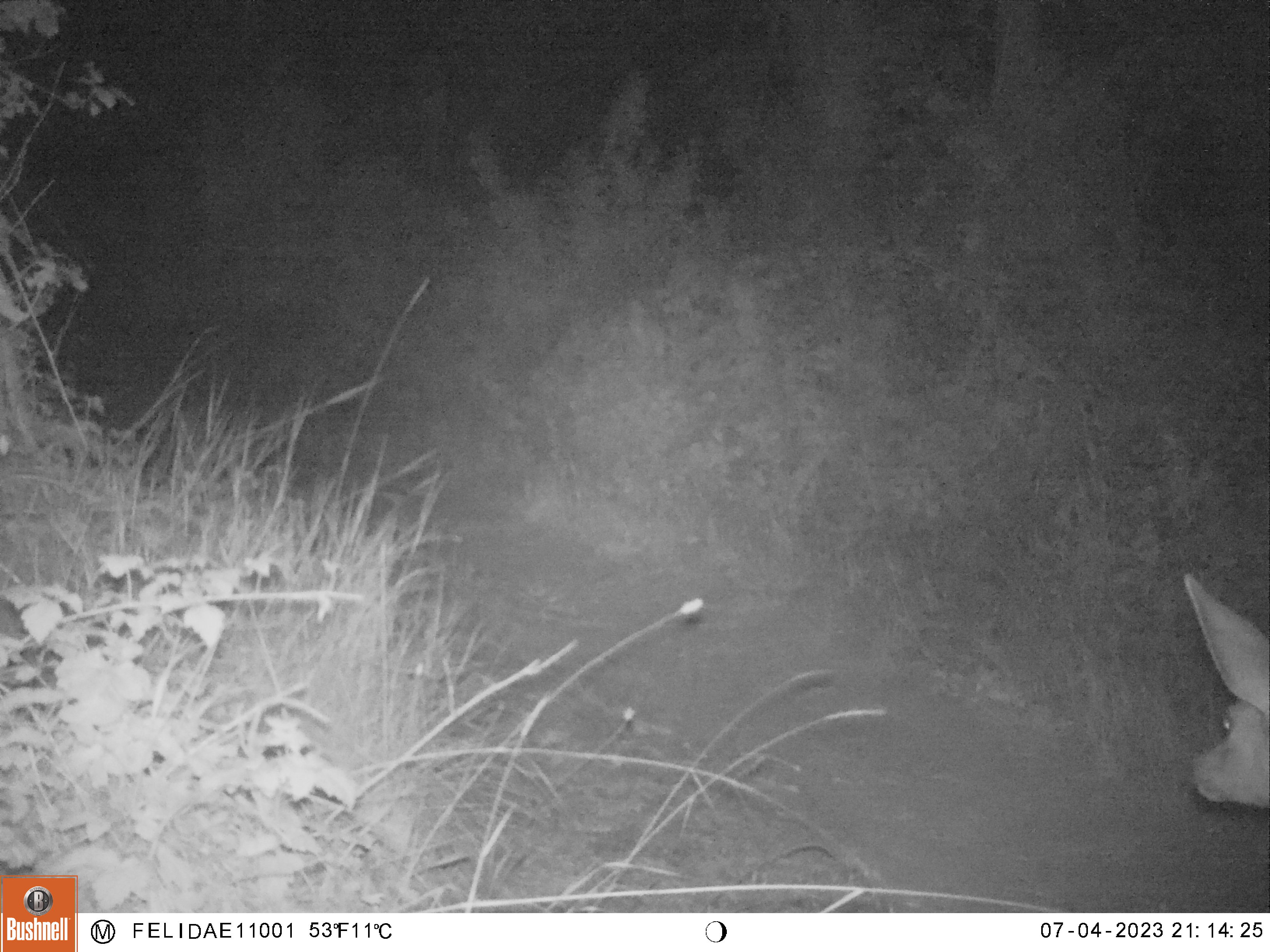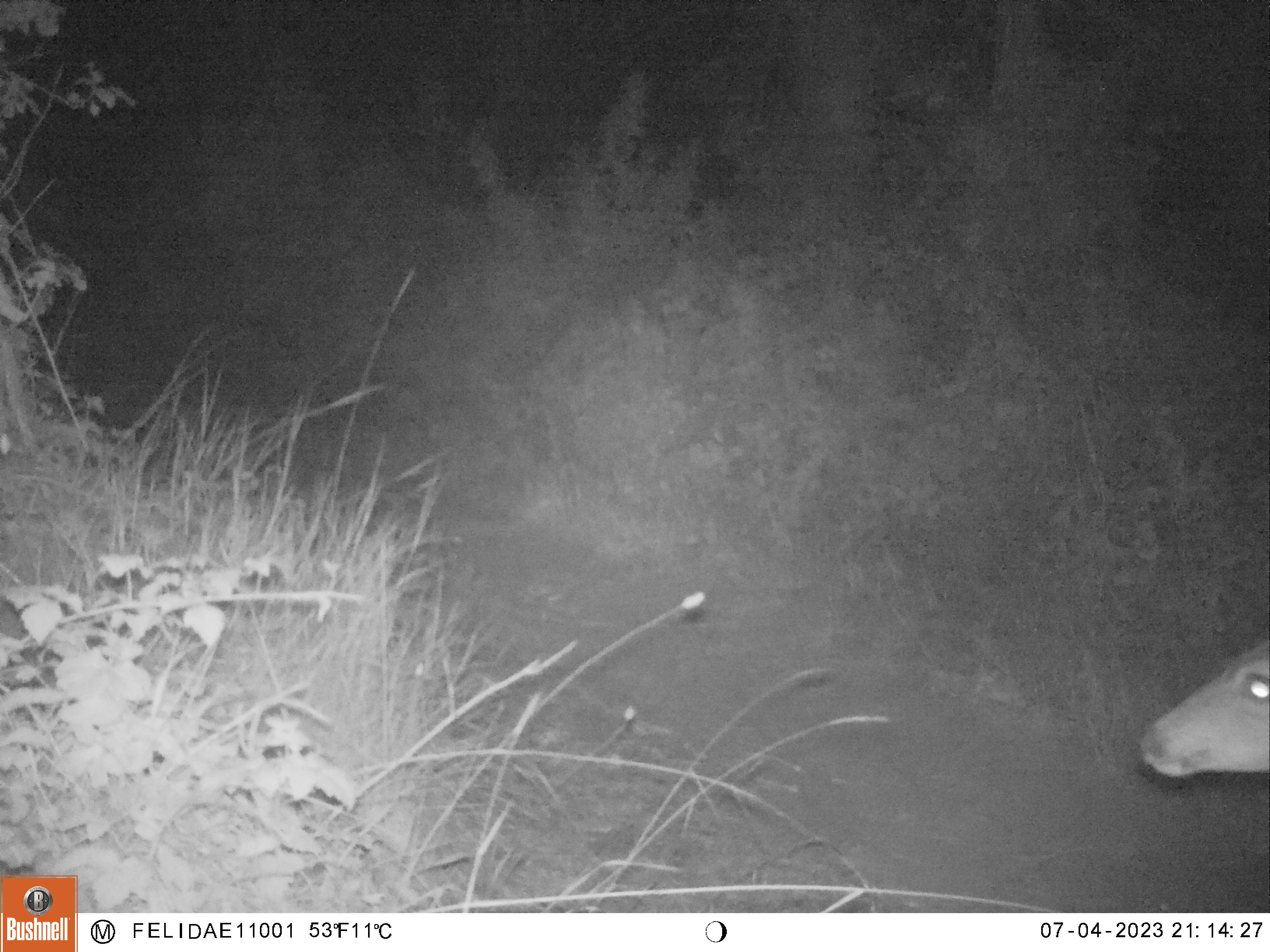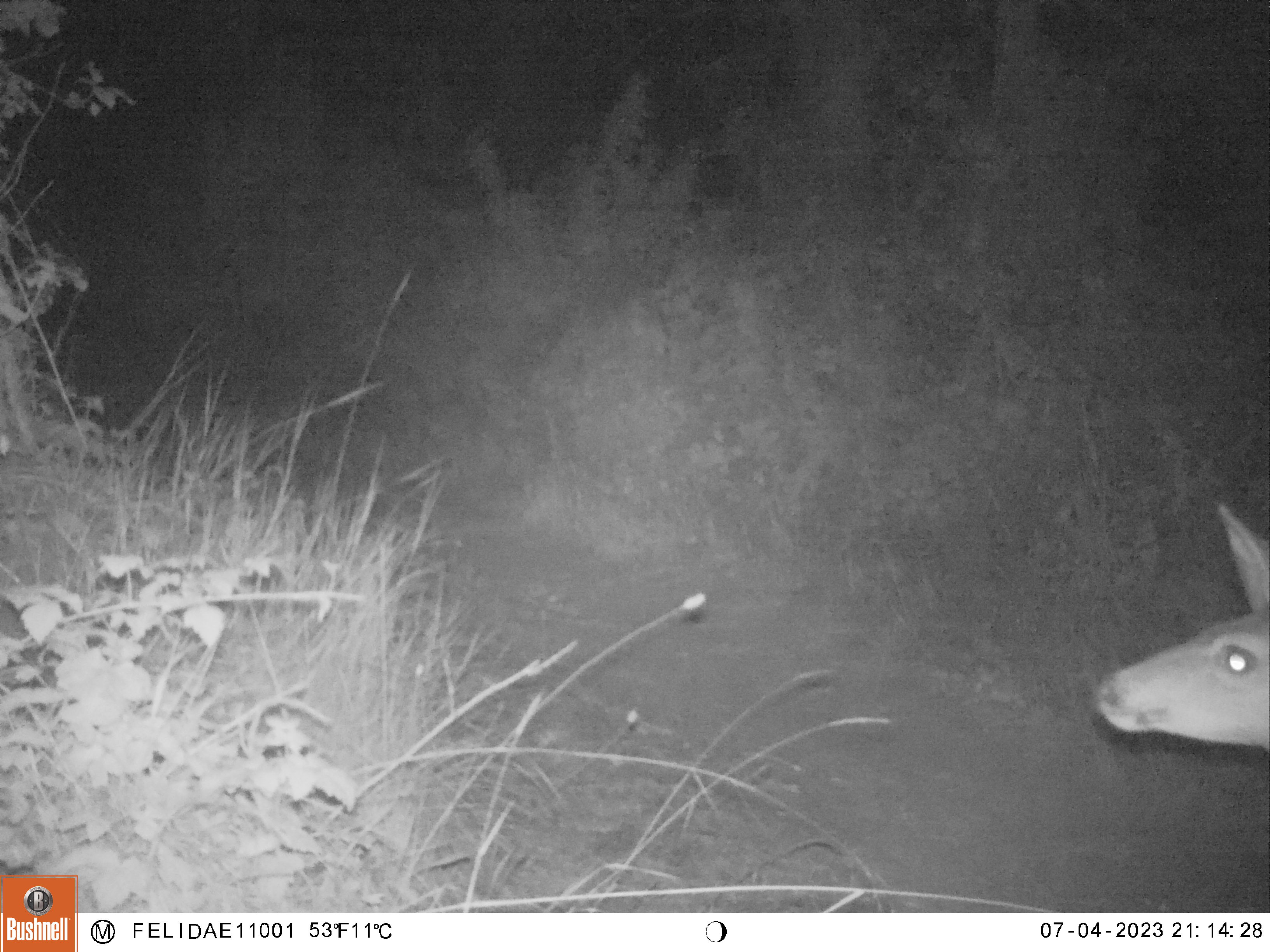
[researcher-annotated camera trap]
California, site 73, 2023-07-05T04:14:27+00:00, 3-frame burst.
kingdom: Animalia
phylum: Chordata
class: Mammalia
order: Artiodactyla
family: Cervidae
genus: Odocoileus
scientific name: Odocoileus hemionus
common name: mule deer